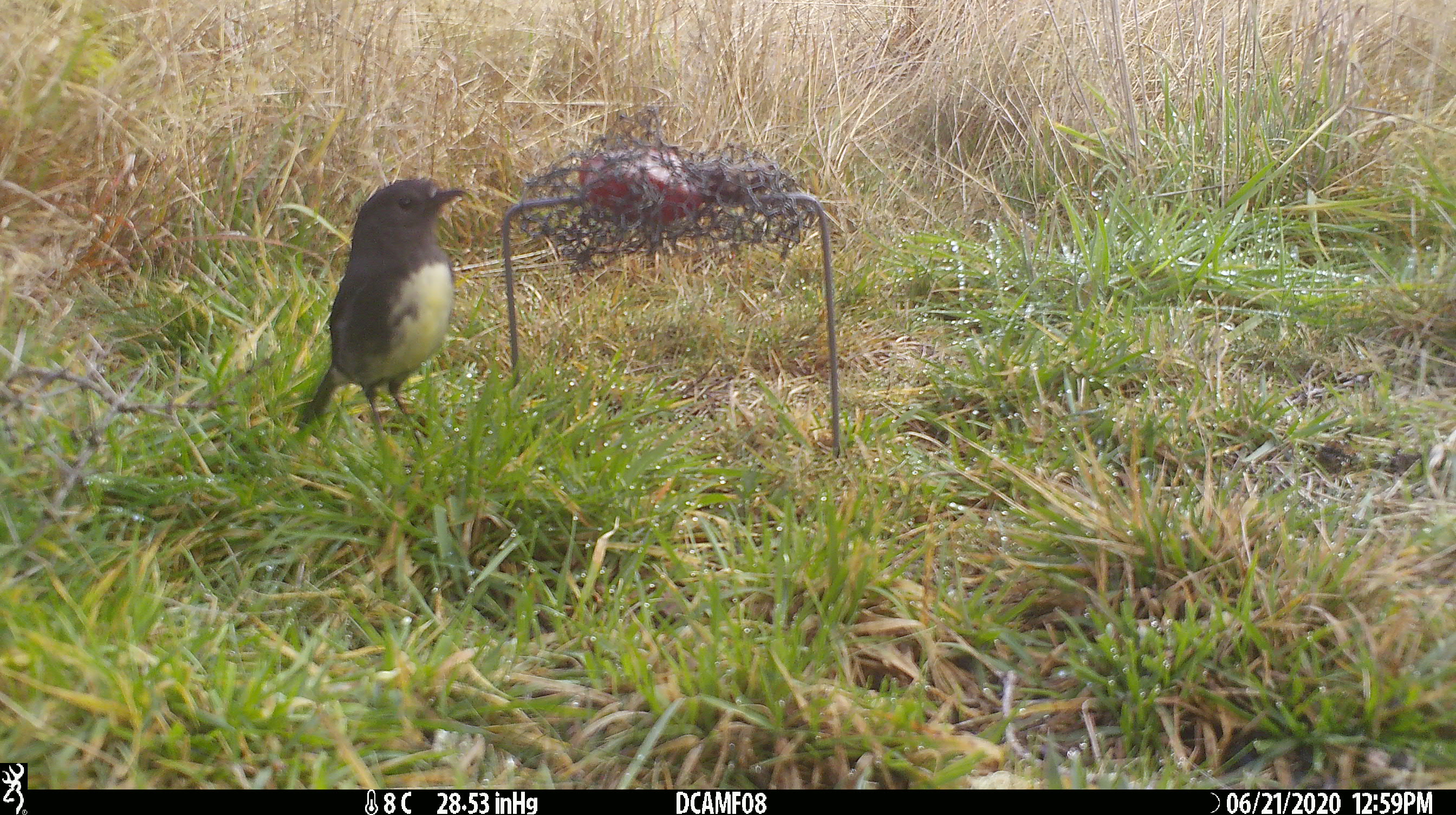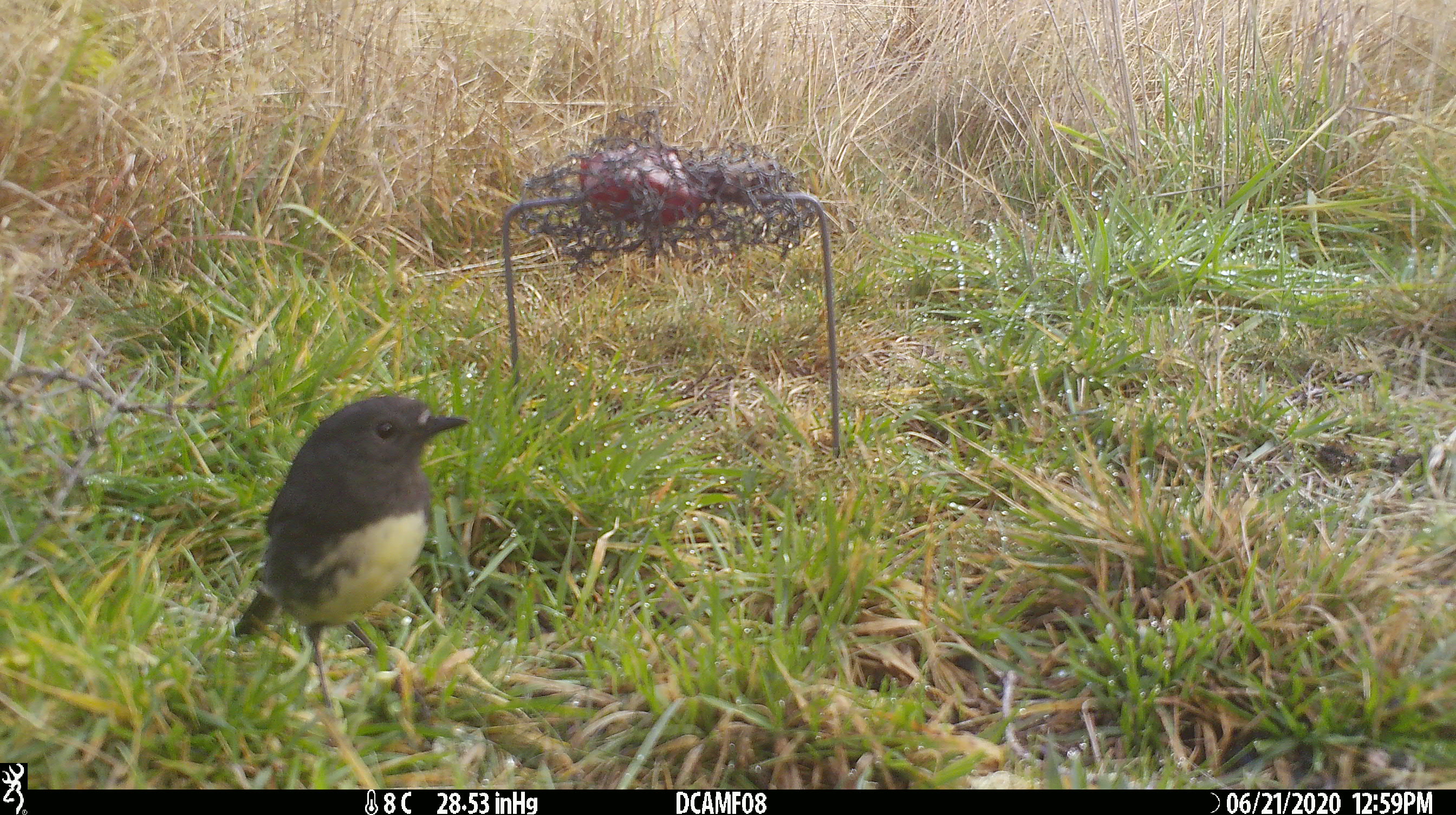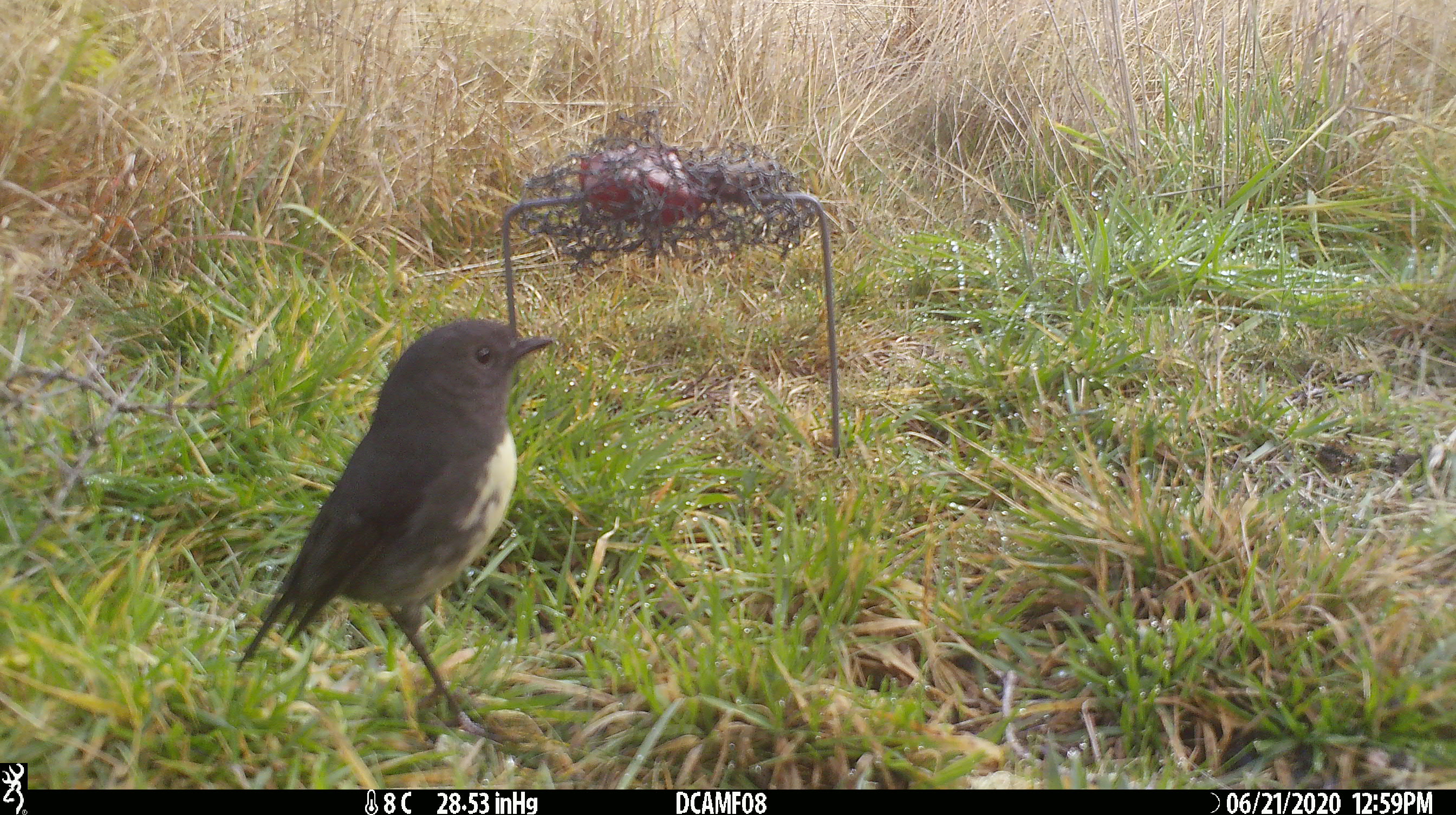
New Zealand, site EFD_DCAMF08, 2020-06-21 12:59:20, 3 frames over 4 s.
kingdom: Animalia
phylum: Chordata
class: Aves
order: Passeriformes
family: Petroicidae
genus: Petroica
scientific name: Petroica australis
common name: new zealand robin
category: robin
Robin (new zealand robin) (Petroica australis).